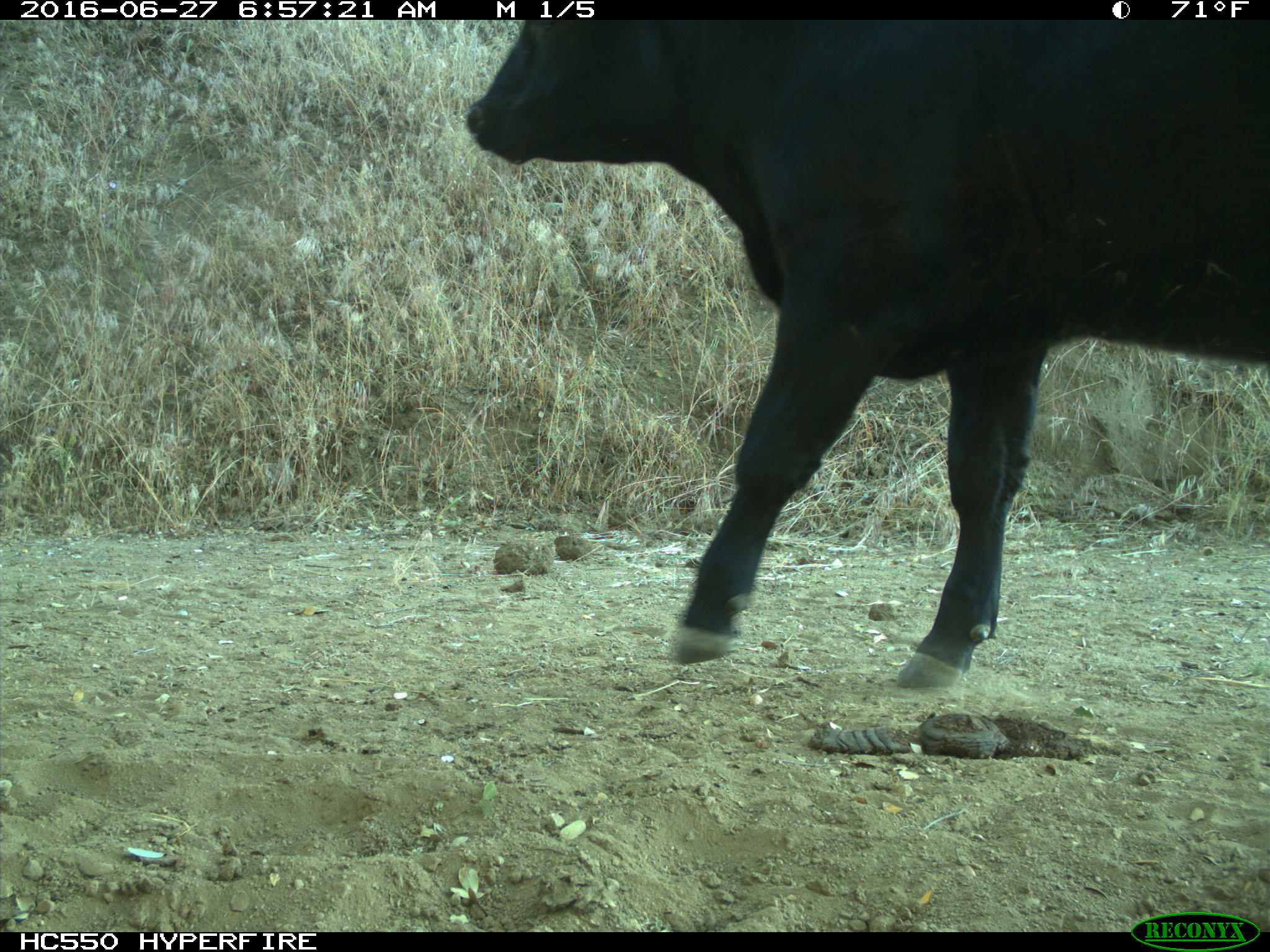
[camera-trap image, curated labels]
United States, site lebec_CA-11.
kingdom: Animalia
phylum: Chordata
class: Mammalia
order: Artiodactyla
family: Bovidae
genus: Bos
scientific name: Bos taurus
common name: domestic cow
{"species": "Bos taurus (domestic cow)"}